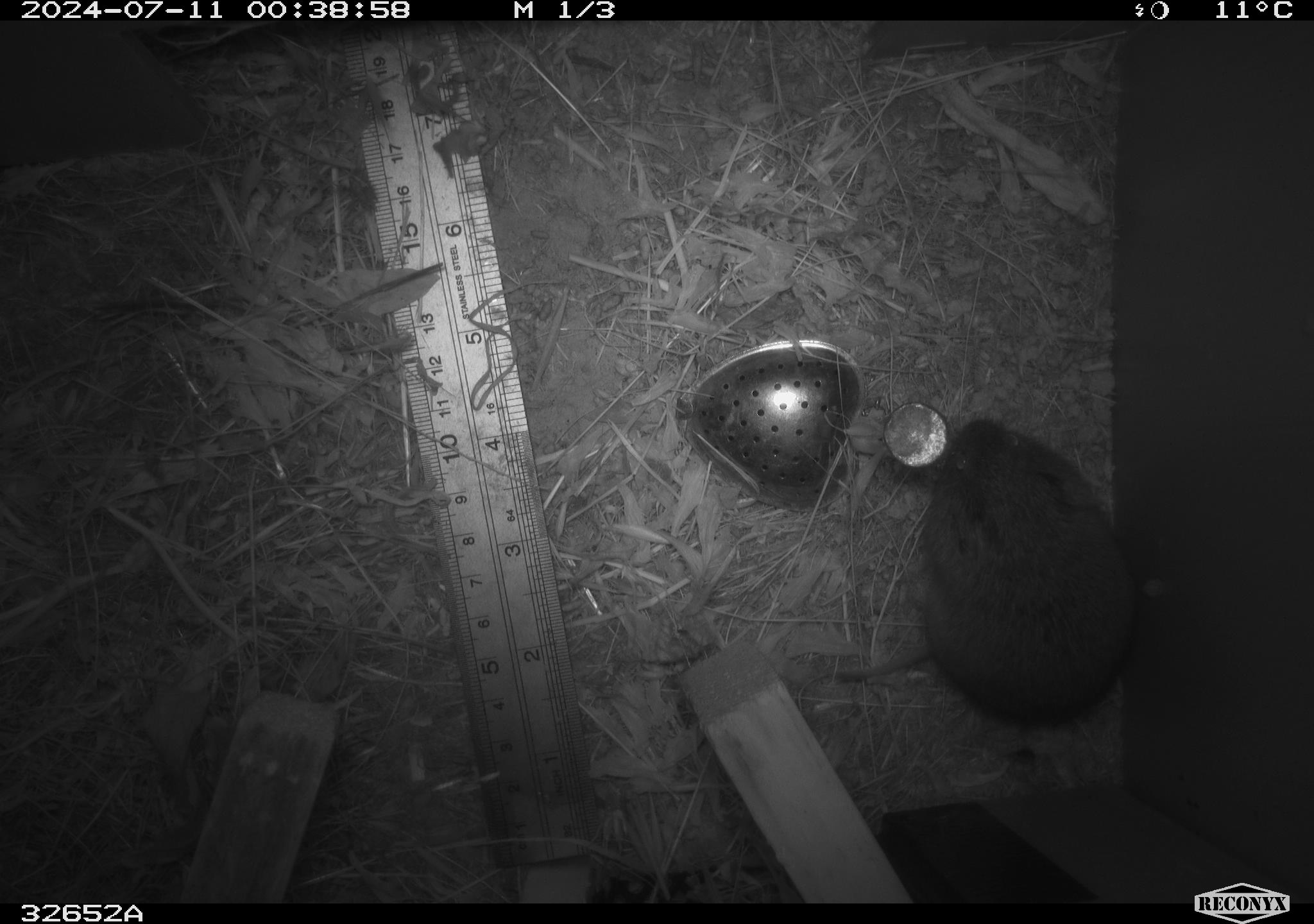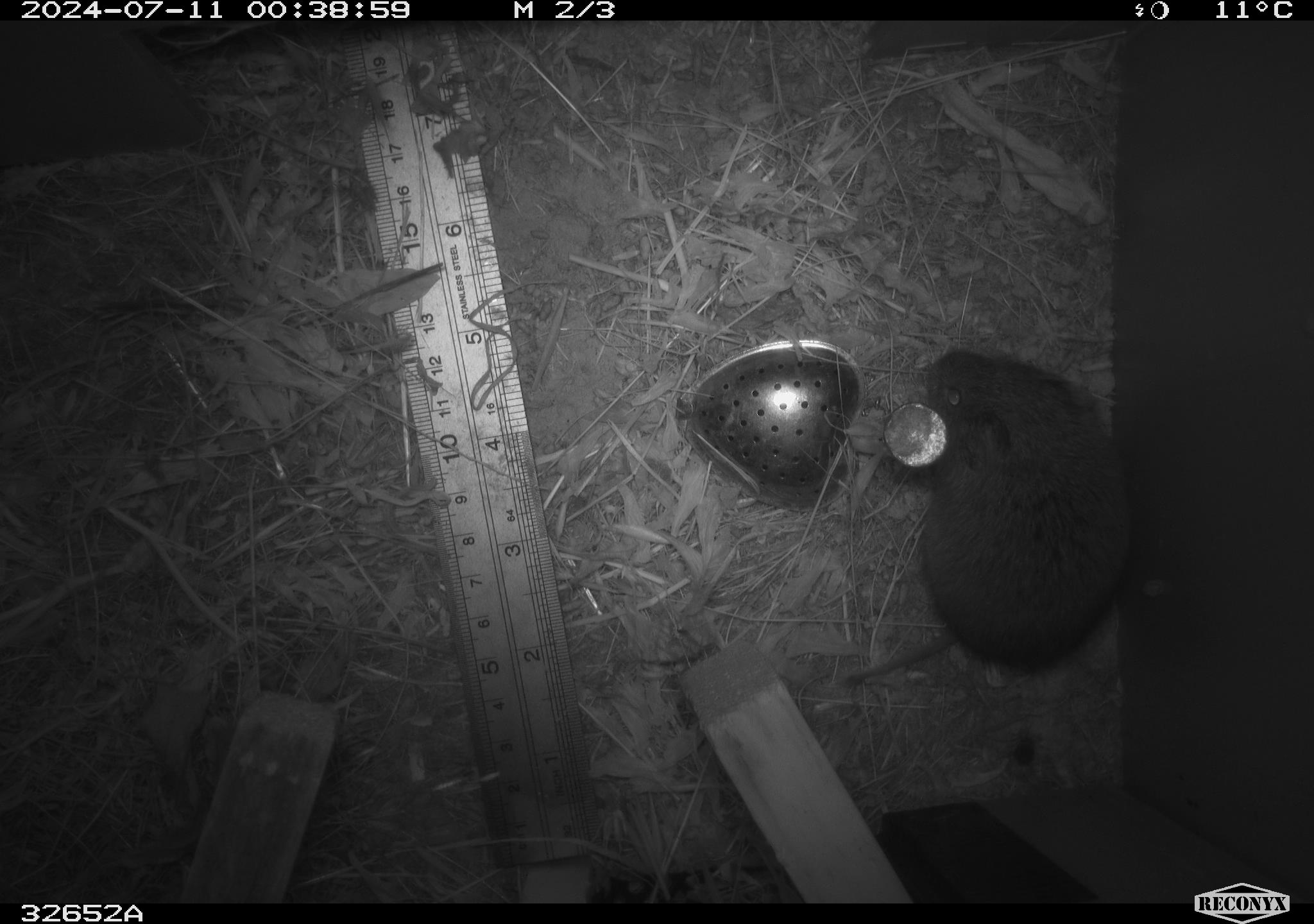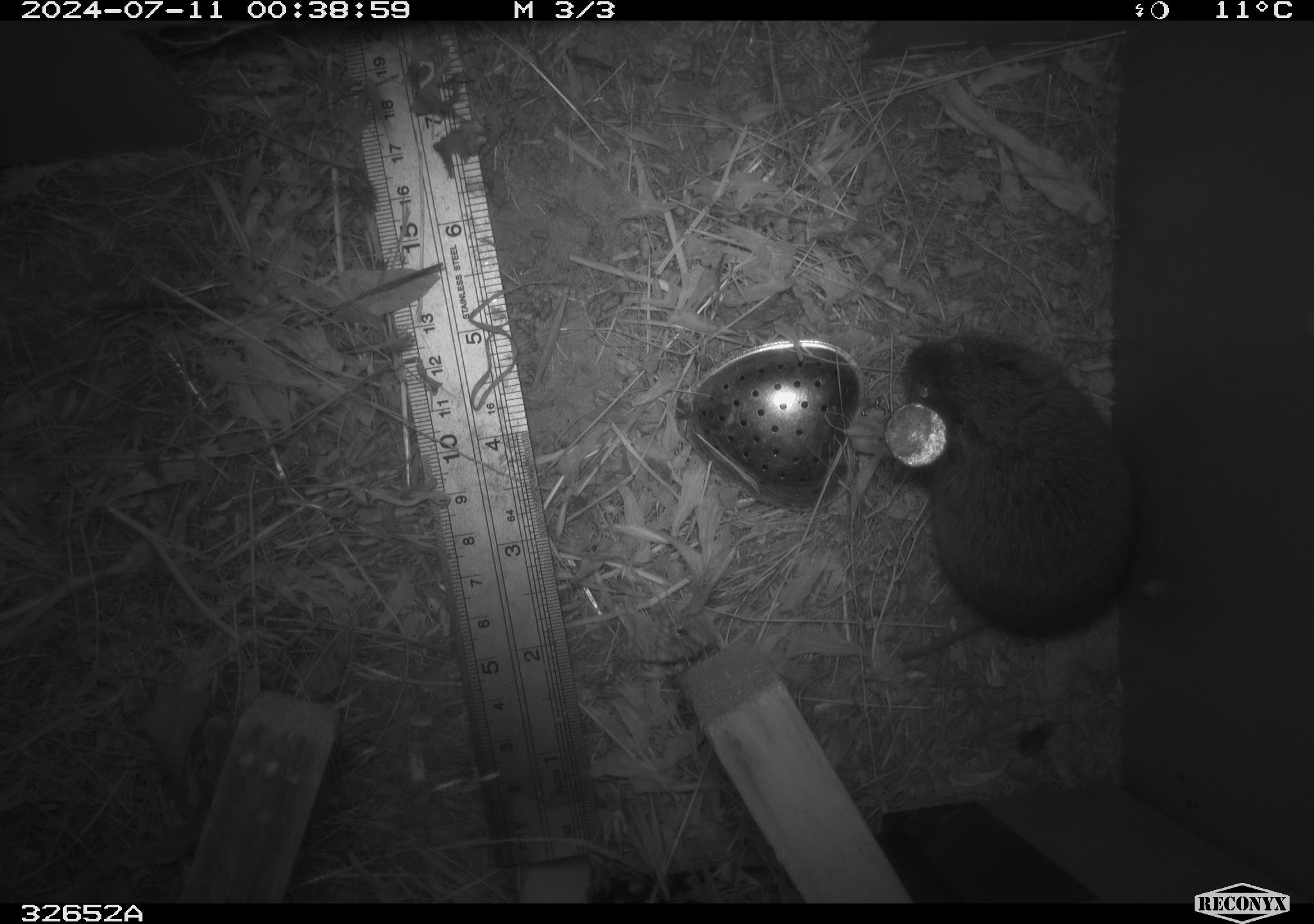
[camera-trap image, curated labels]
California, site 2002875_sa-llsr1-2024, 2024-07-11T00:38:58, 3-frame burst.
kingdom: Animalia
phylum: Chordata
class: Mammalia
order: Rodentia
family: Cricetidae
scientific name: Arvicolinae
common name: voles, lemmings, and muskrats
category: arvicolinae subfamily